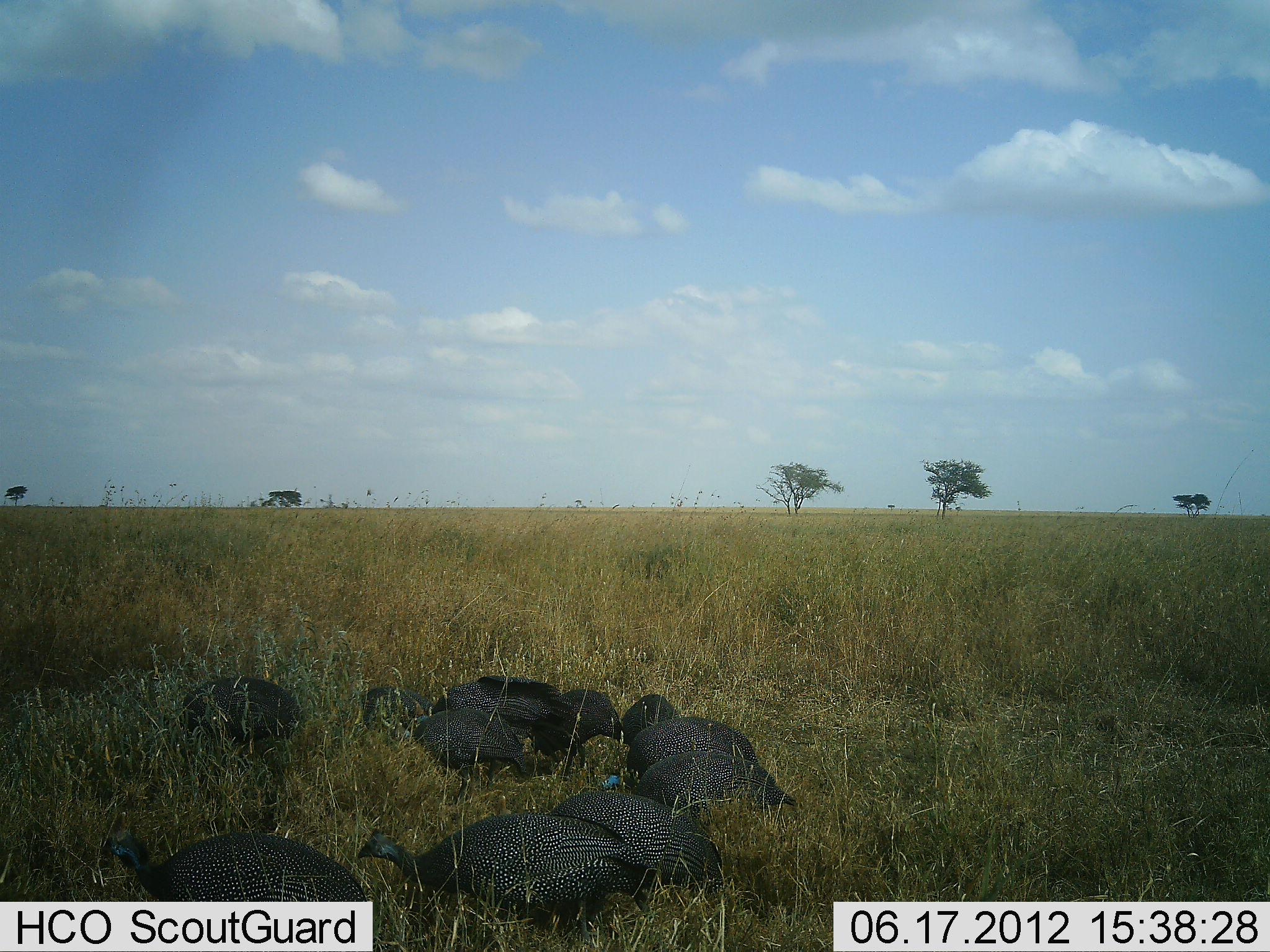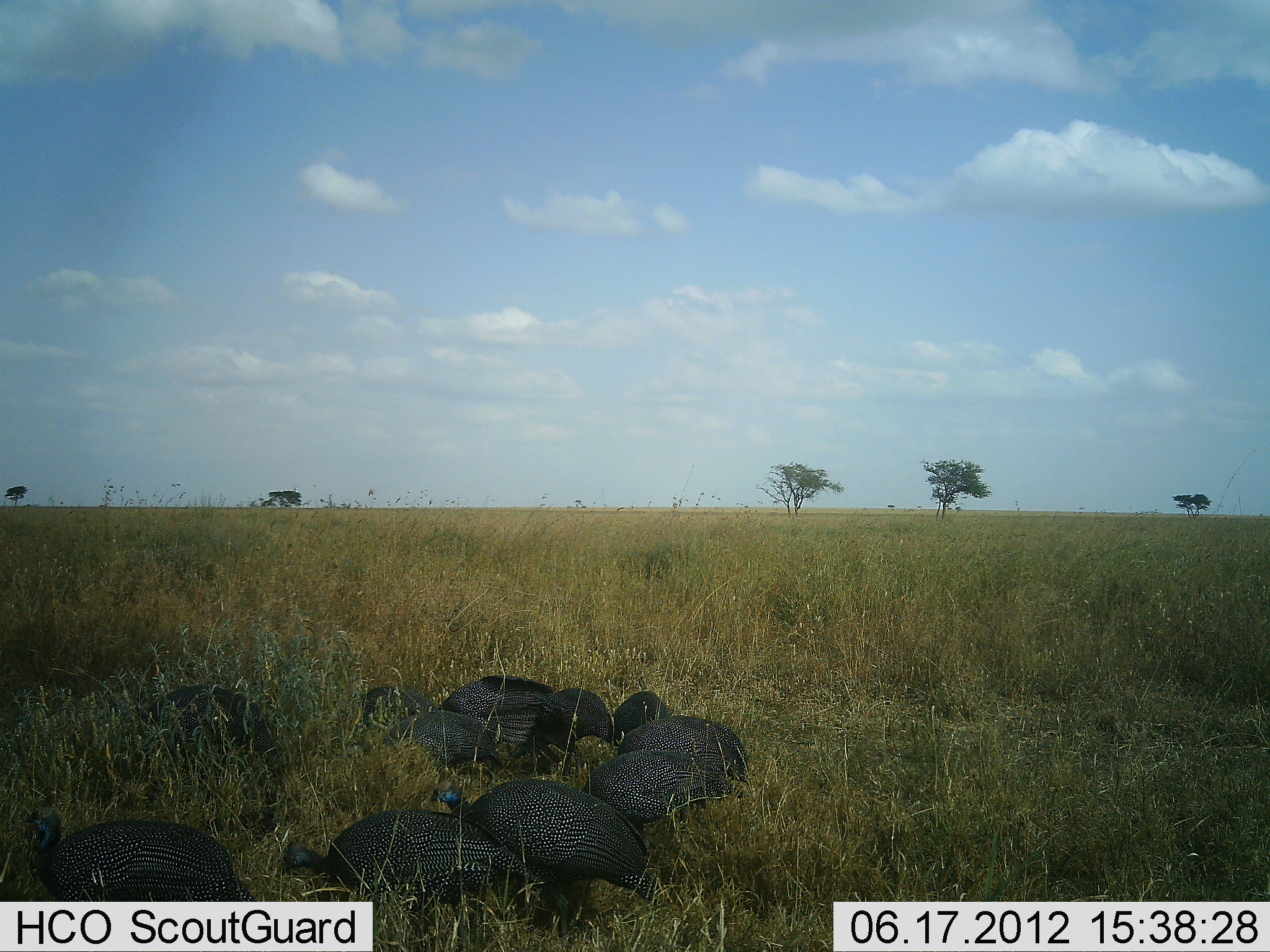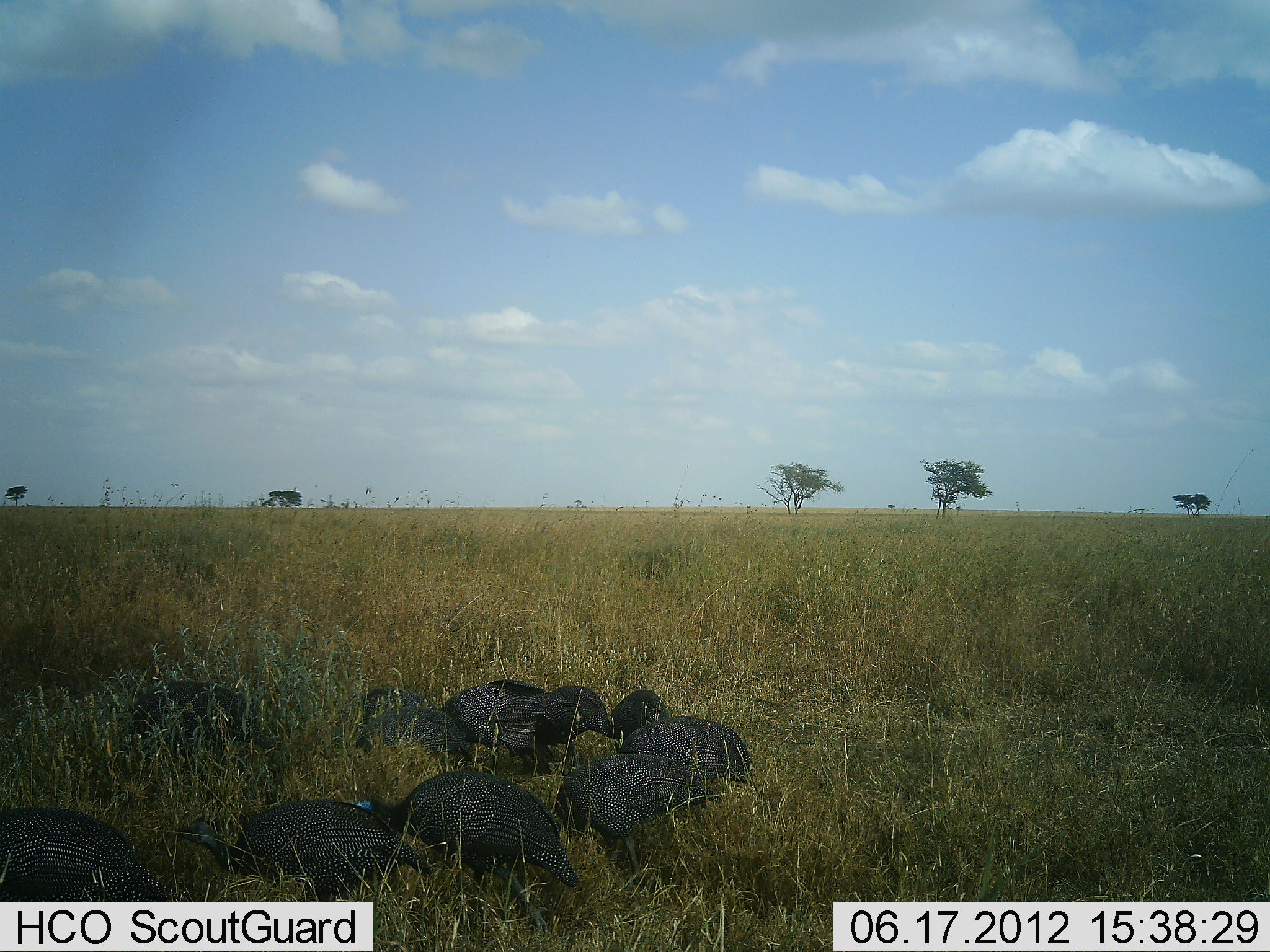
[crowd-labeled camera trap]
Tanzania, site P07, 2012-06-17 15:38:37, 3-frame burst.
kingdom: Animalia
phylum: Chordata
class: Aves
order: Galliformes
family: Numididae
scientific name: Numididae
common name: guinea fowl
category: guineafowl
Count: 9.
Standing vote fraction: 10%.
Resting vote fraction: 0%.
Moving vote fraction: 70%.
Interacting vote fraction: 20%.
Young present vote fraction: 0%.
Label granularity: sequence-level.